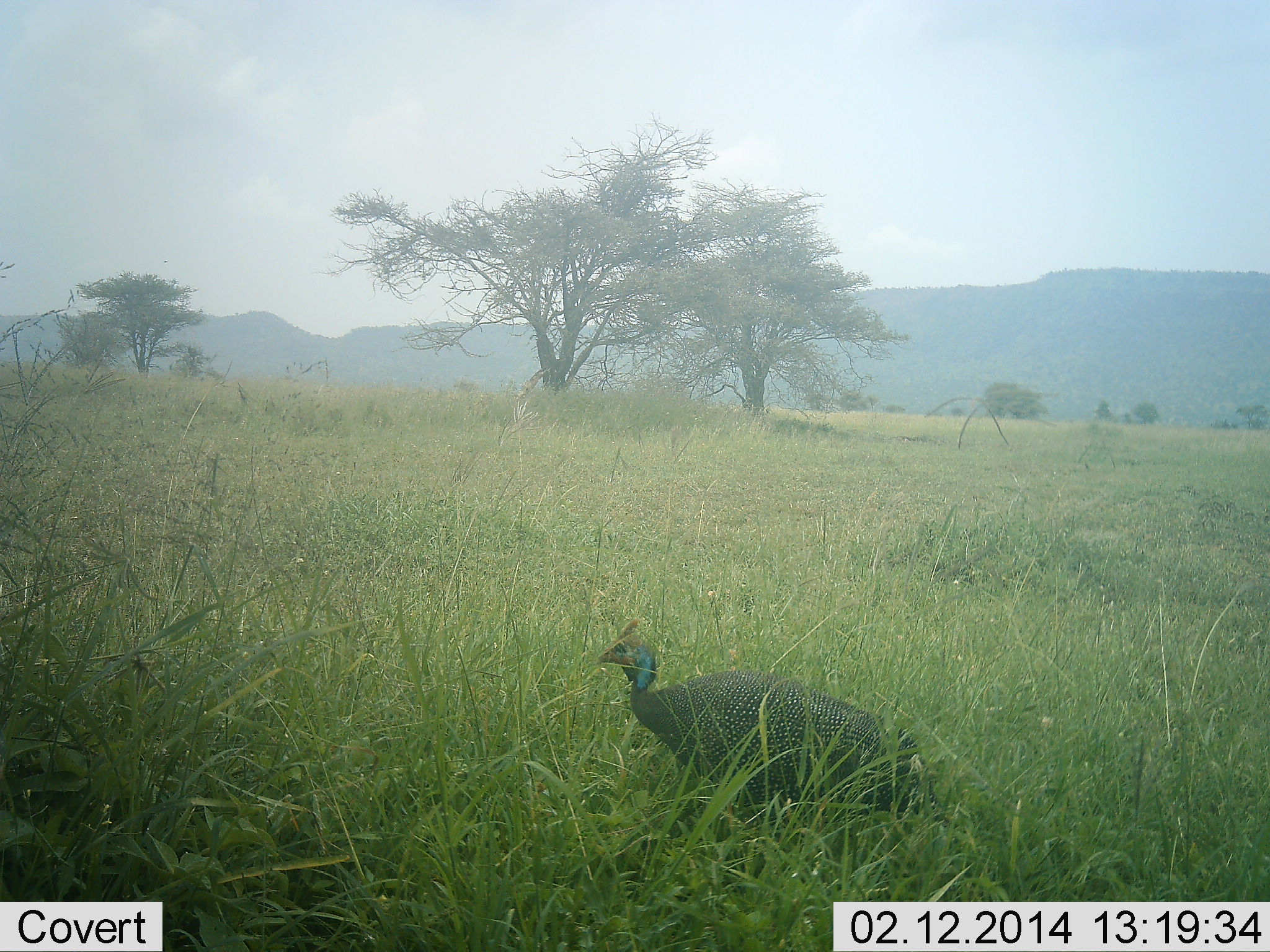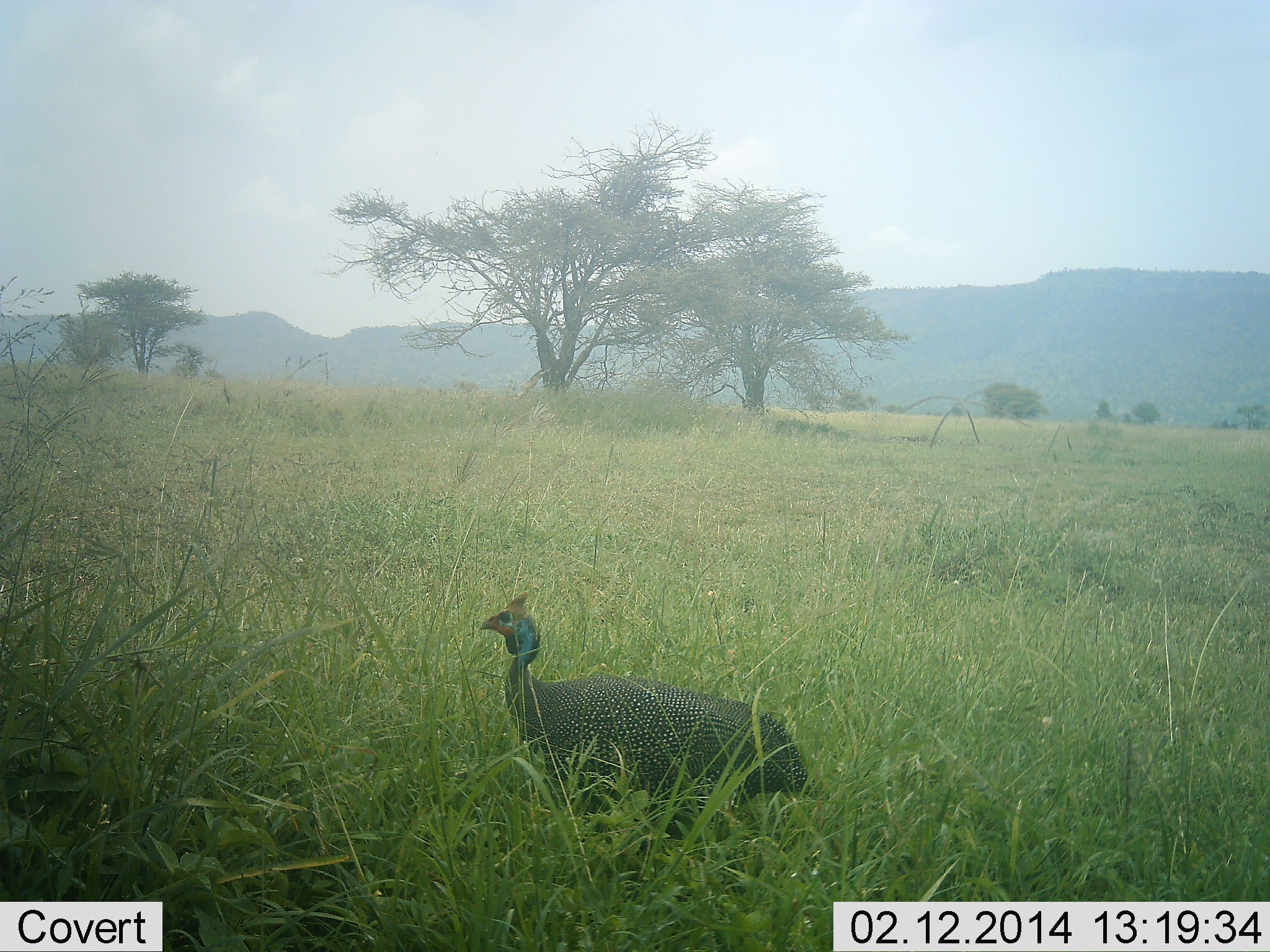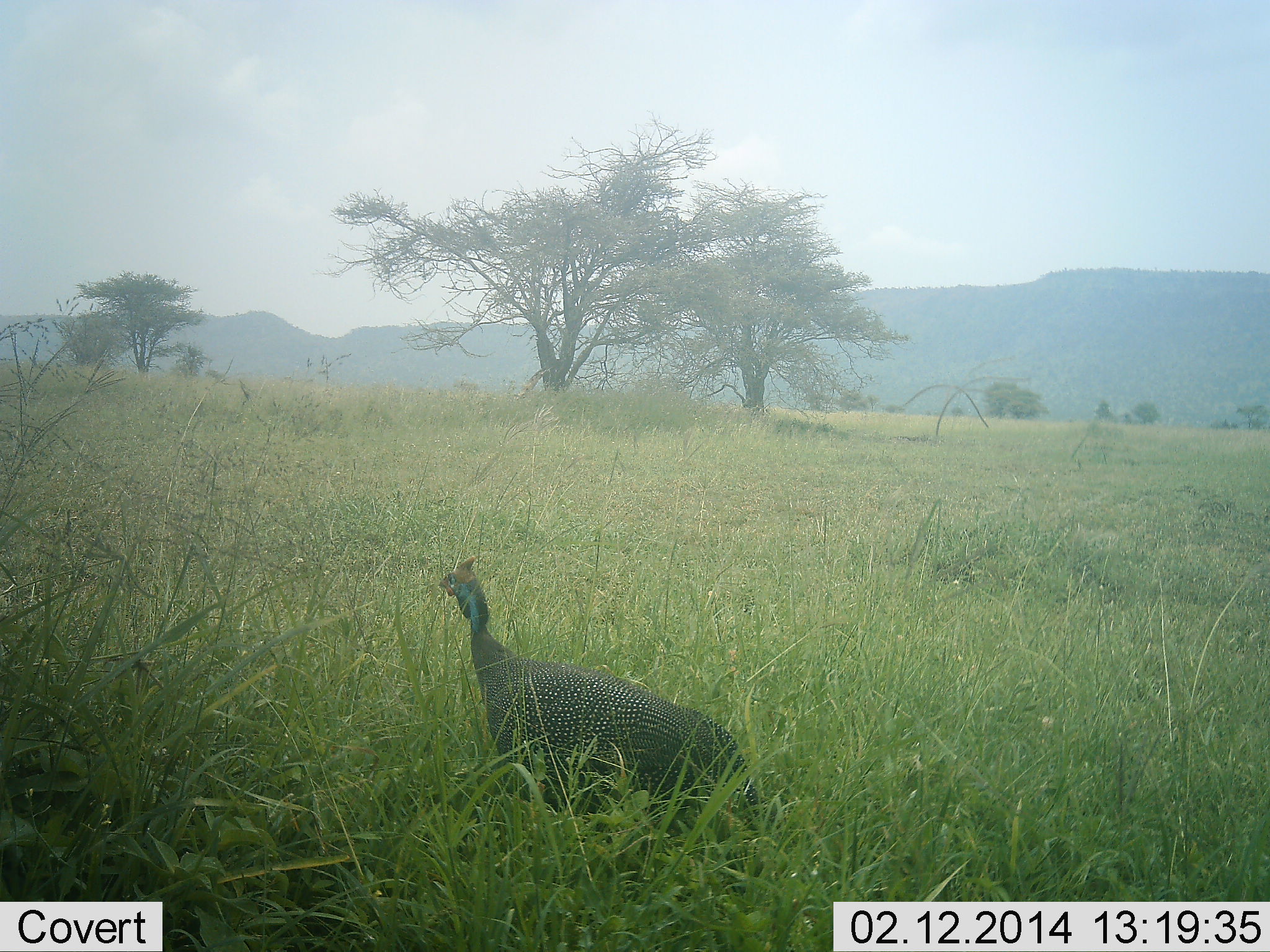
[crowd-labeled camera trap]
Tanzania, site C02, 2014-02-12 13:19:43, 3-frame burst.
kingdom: Animalia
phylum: Chordata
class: Aves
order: Galliformes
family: Numididae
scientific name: Numididae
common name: guinea fowl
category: guineafowl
Guineafowl (guinea fowl) (Numididae), count 1. Behavior (volunteer vote fractions): standing 22%, resting 5%, moving 75%, interacting 0%. Young present (vote fraction): 0%. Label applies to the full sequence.